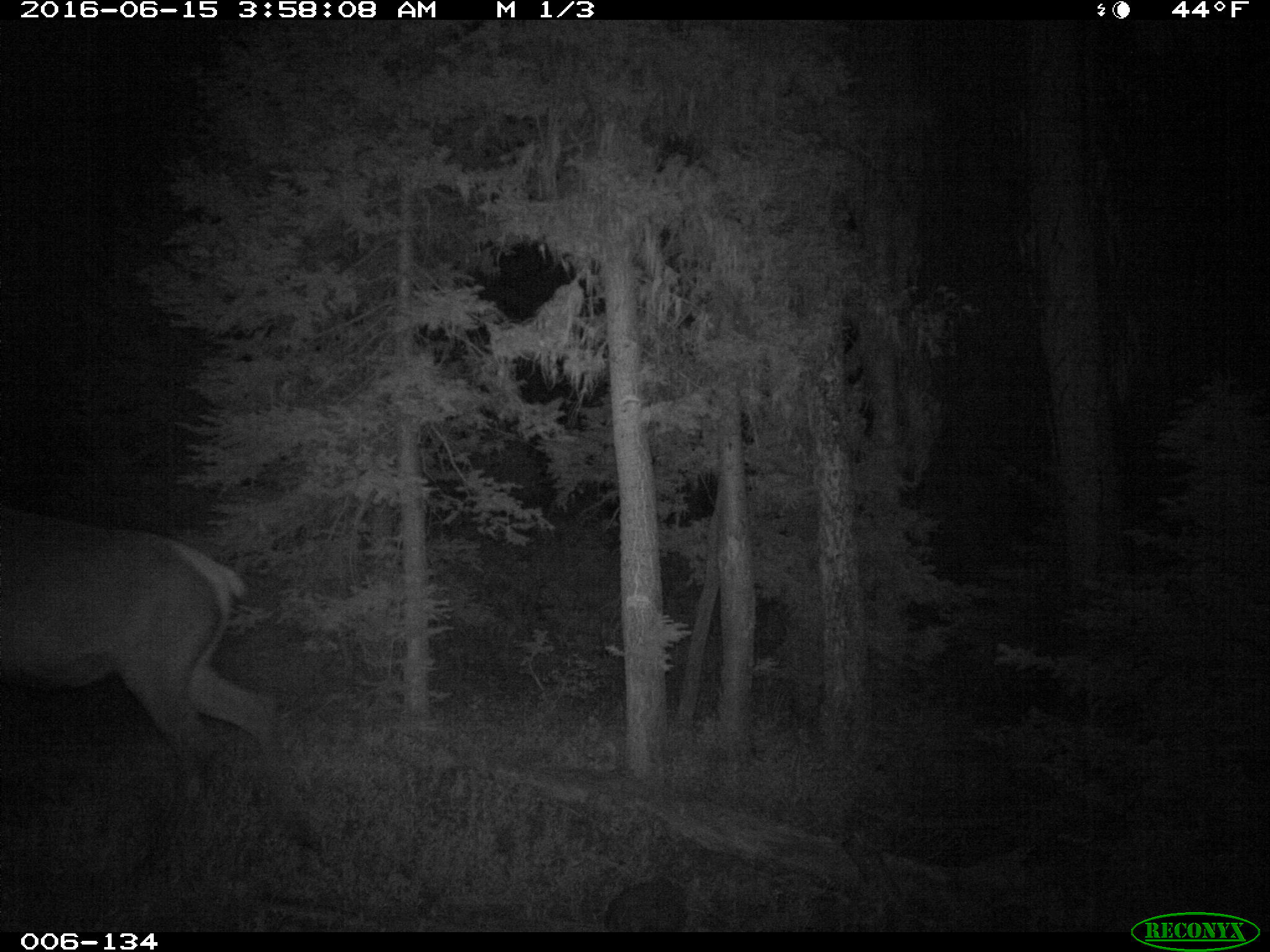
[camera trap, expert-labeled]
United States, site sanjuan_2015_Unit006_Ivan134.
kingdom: Animalia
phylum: Chordata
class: Mammalia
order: Artiodactyla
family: Cervidae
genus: Cervus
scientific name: Cervus elaphus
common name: red deer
Cervus elaphus (red deer).